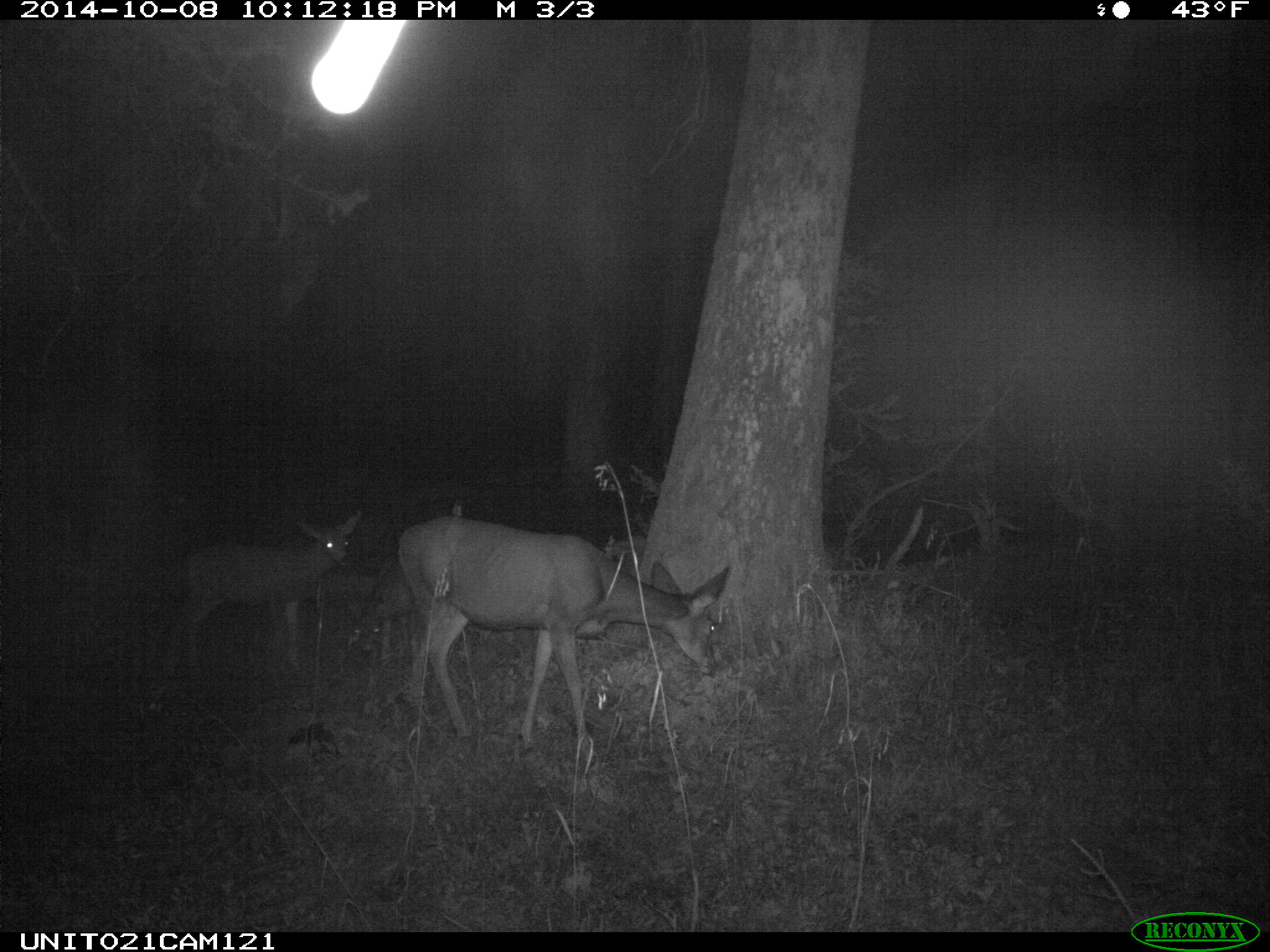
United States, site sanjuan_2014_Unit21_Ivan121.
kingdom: Animalia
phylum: Chordata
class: Mammalia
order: Artiodactyla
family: Cervidae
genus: Odocoileus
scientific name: Odocoileus hemionus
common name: mule deer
Odocoileus hemionus (mule deer).